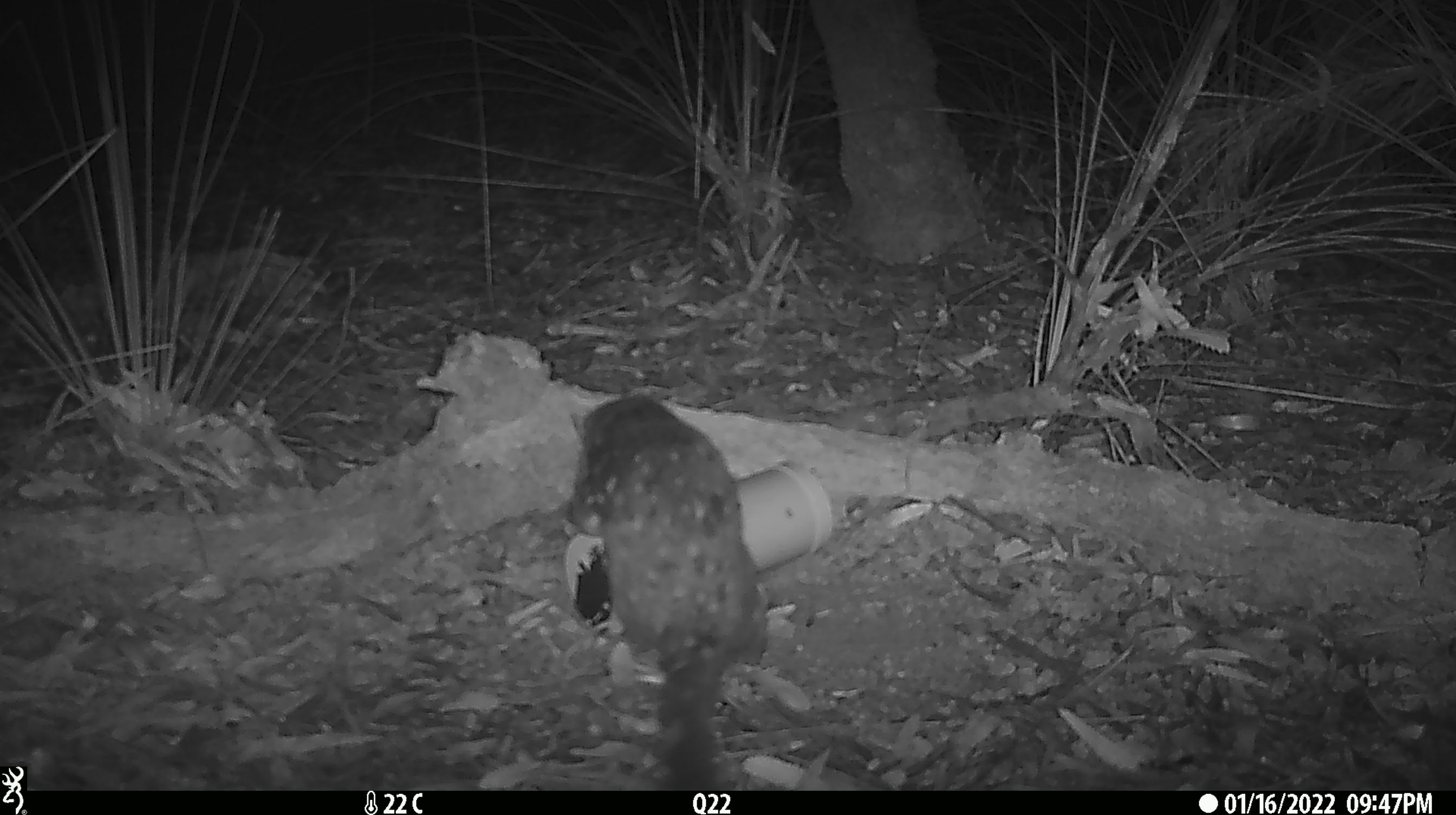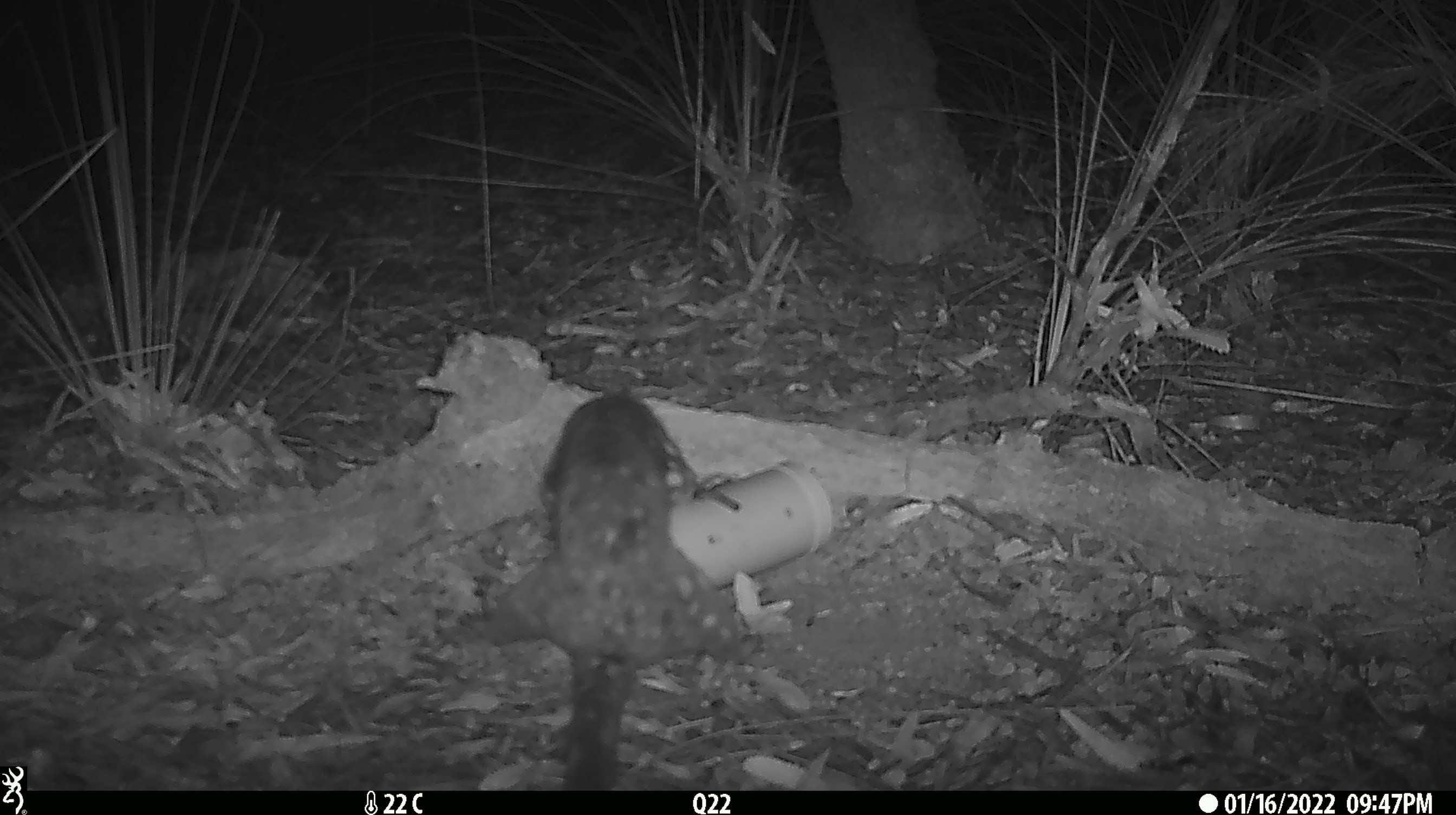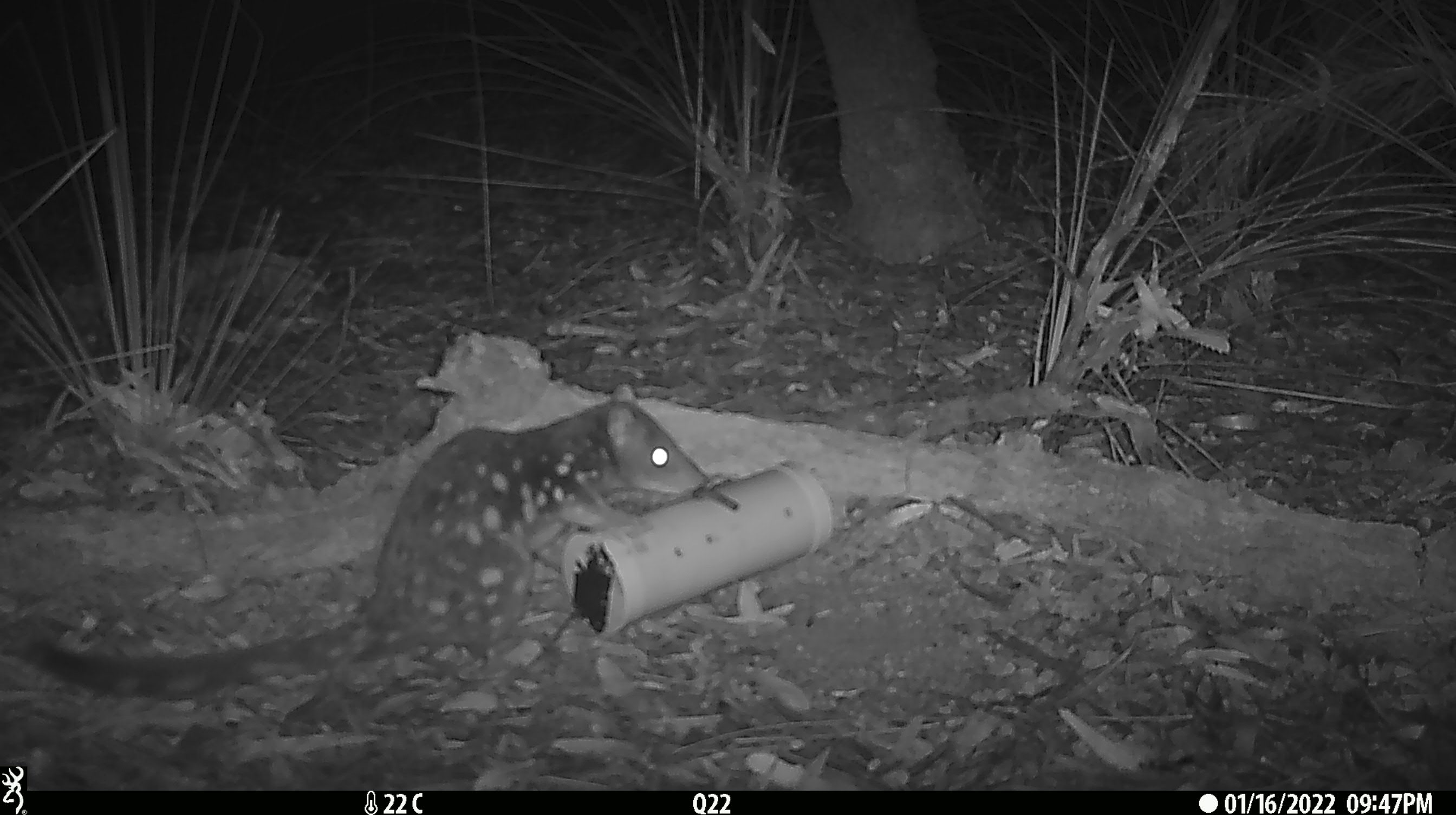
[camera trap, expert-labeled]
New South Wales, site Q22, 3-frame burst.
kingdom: Animalia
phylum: Chordata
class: Mammalia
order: Dasyuromorphia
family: Dasyuridae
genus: Dasyurus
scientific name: Dasyurus maculatus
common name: spotted-tailed quoll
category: quoll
Quoll (spotted-tailed quoll) (Dasyurus maculatus).